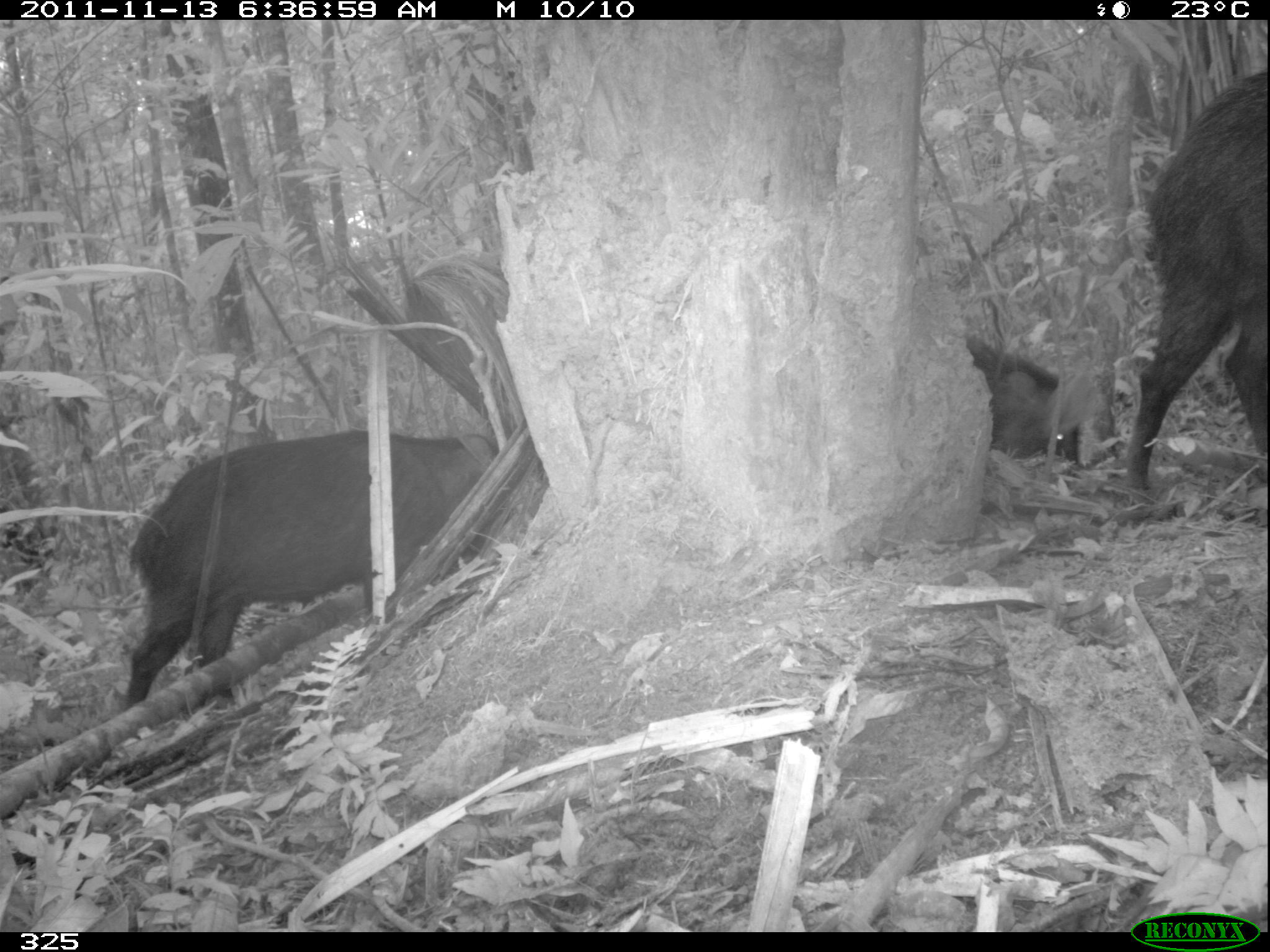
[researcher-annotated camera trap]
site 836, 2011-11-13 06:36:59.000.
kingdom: Animalia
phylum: Chordata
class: Mammalia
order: Artiodactyla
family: Tayassuidae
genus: Tayassu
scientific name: Tayassu pecari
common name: white-lipped peccary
Tayassu pecari (white-lipped peccary).